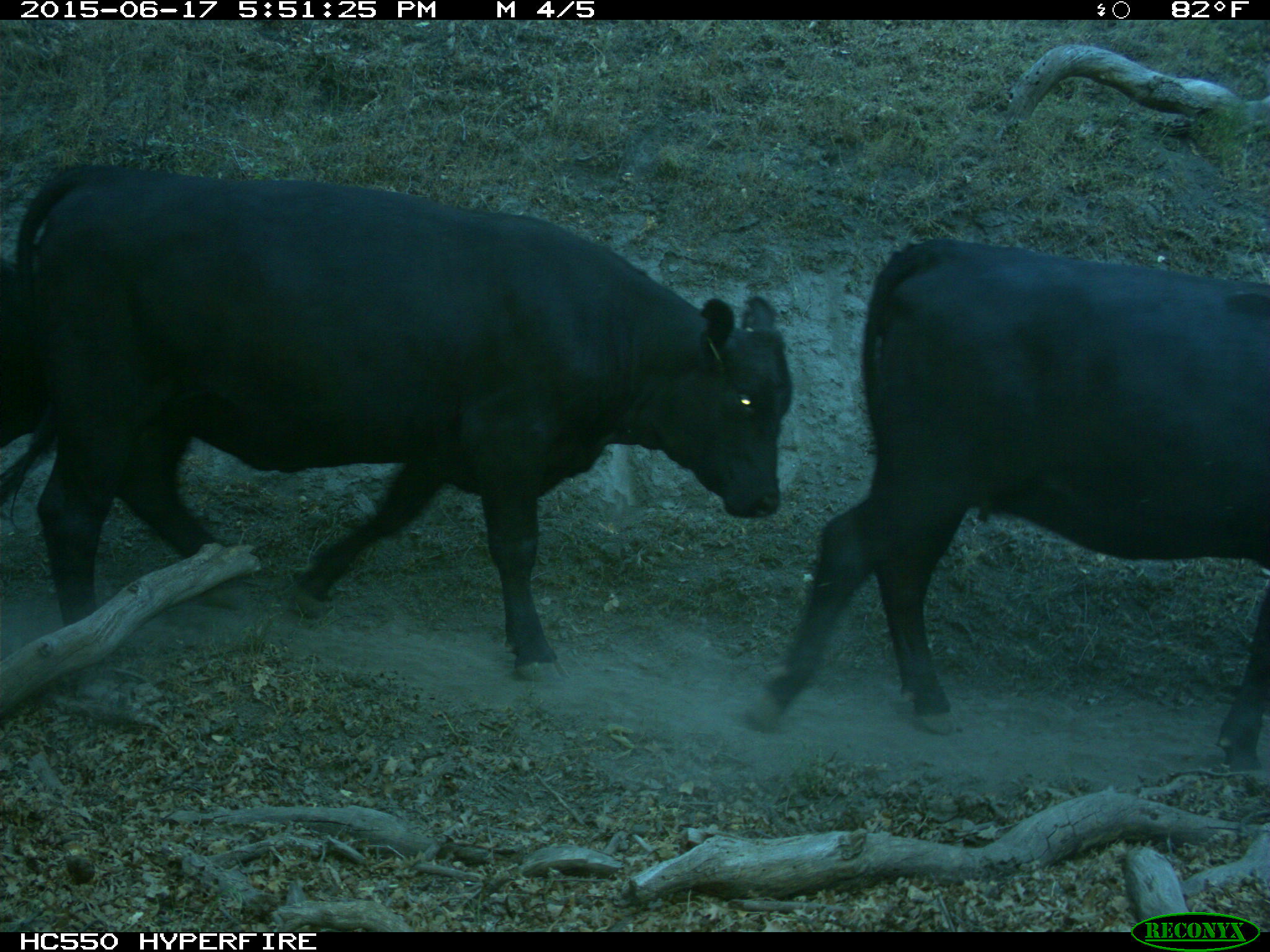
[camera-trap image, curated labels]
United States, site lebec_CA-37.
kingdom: Animalia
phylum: Chordata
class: Mammalia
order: Artiodactyla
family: Bovidae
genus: Bos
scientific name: Bos taurus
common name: domestic cow